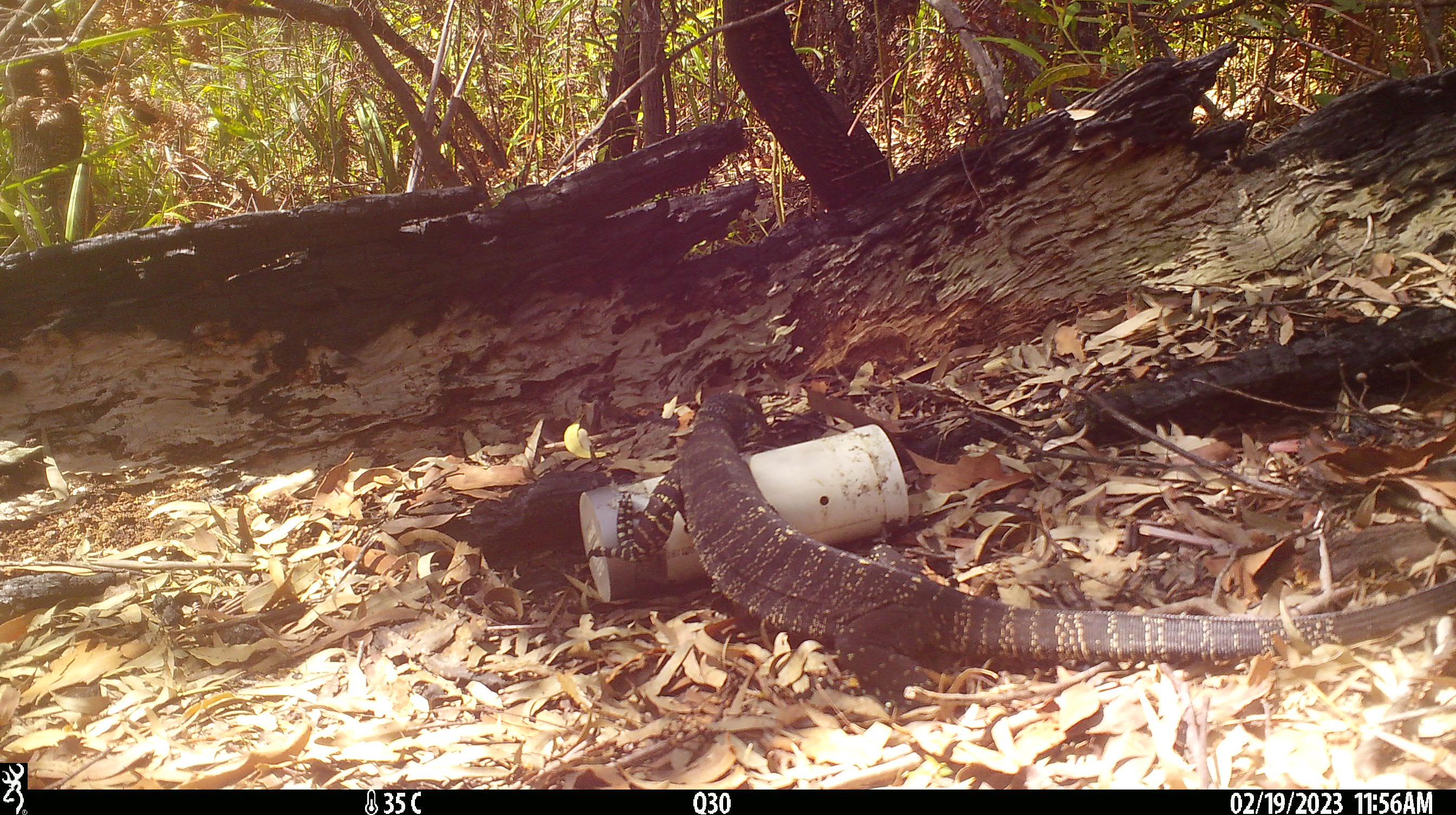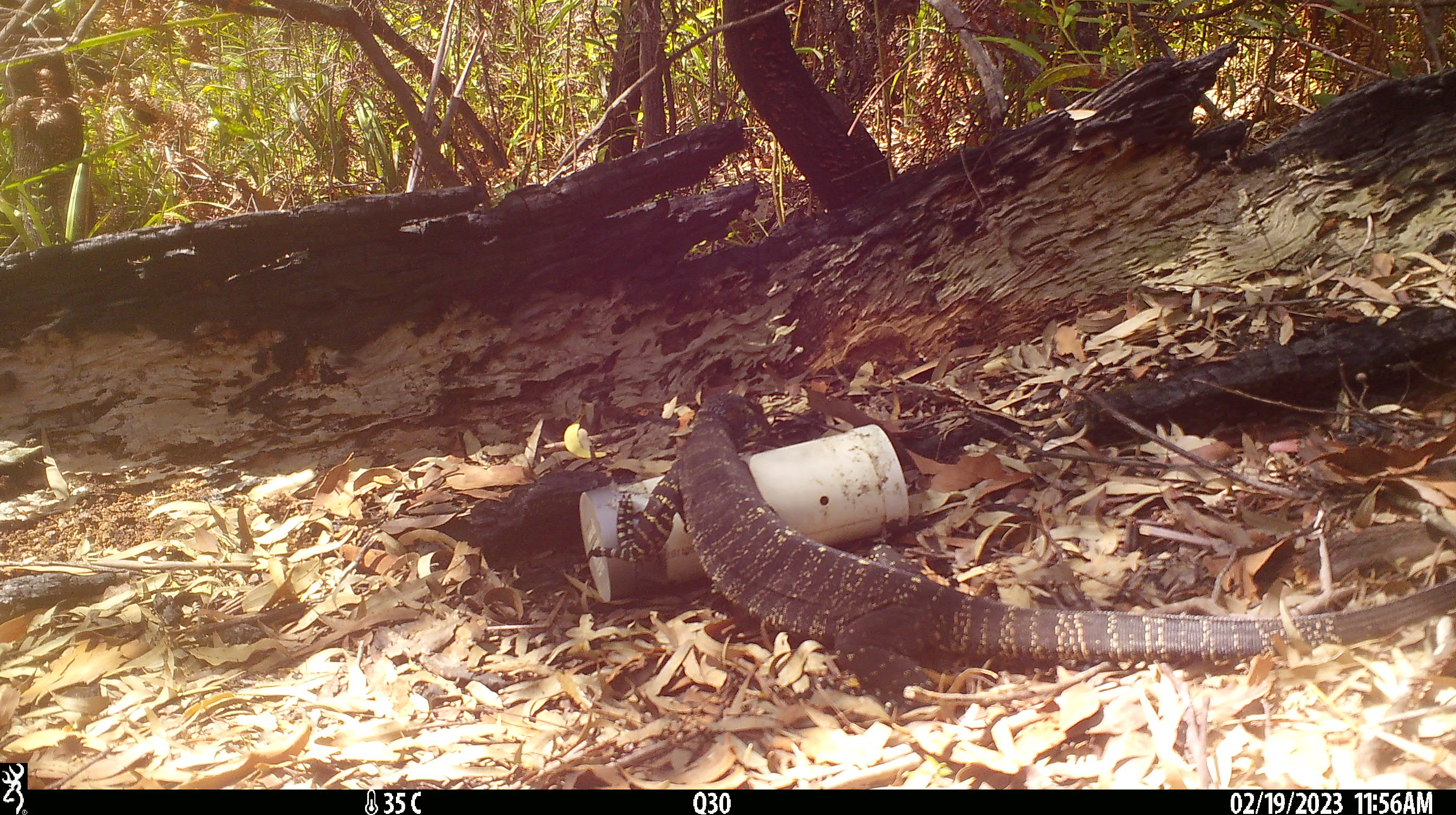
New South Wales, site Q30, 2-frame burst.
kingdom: Animalia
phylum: Chordata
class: Reptilia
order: Squamata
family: Varanidae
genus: Varanus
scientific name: Varanus varius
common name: lace monitor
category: goanna